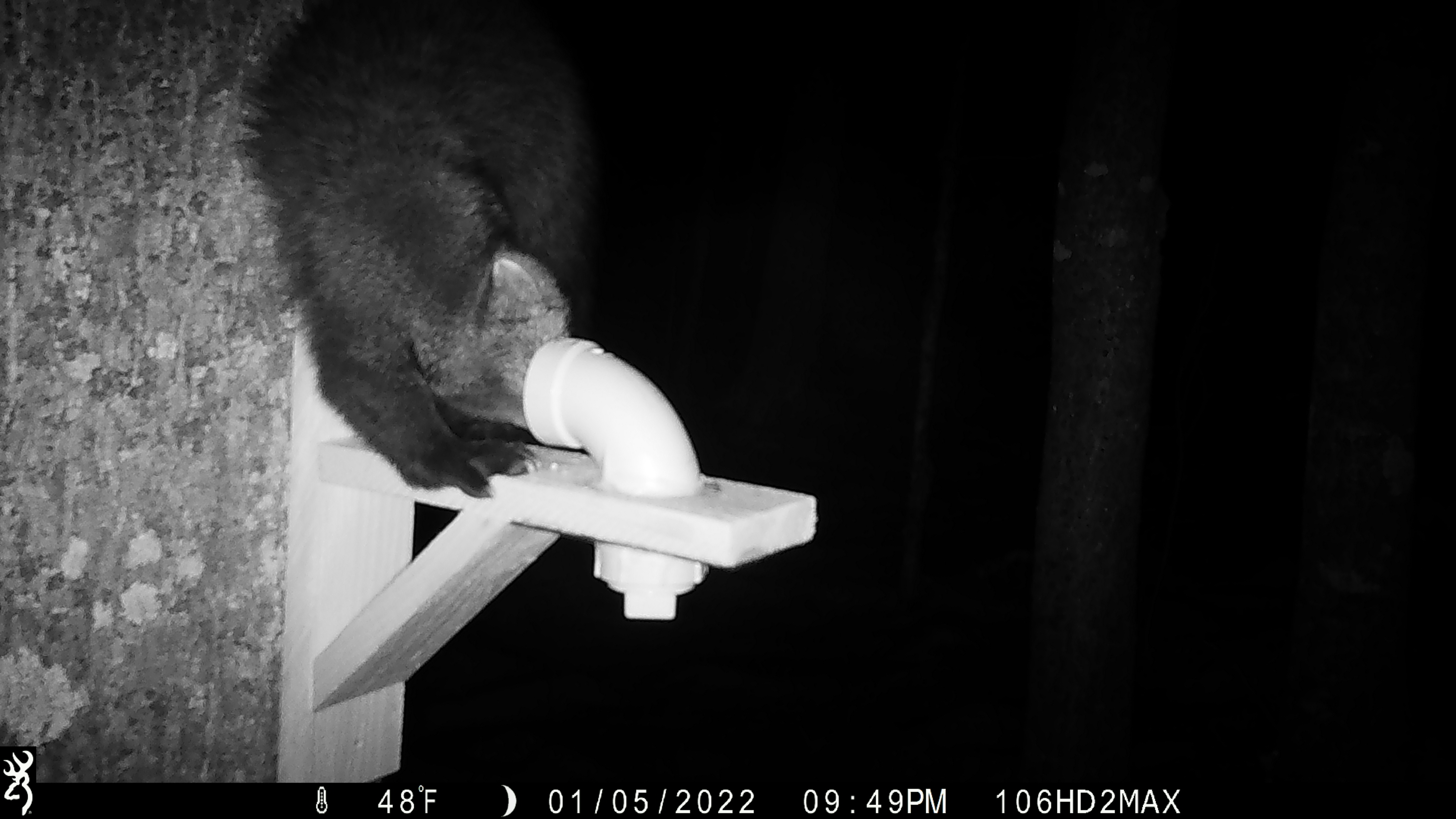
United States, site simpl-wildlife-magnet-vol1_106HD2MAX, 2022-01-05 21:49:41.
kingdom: Animalia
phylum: Chordata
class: Mammalia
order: Carnivora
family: Mustelidae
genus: Pekania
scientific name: Pekania pennanti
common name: fisher